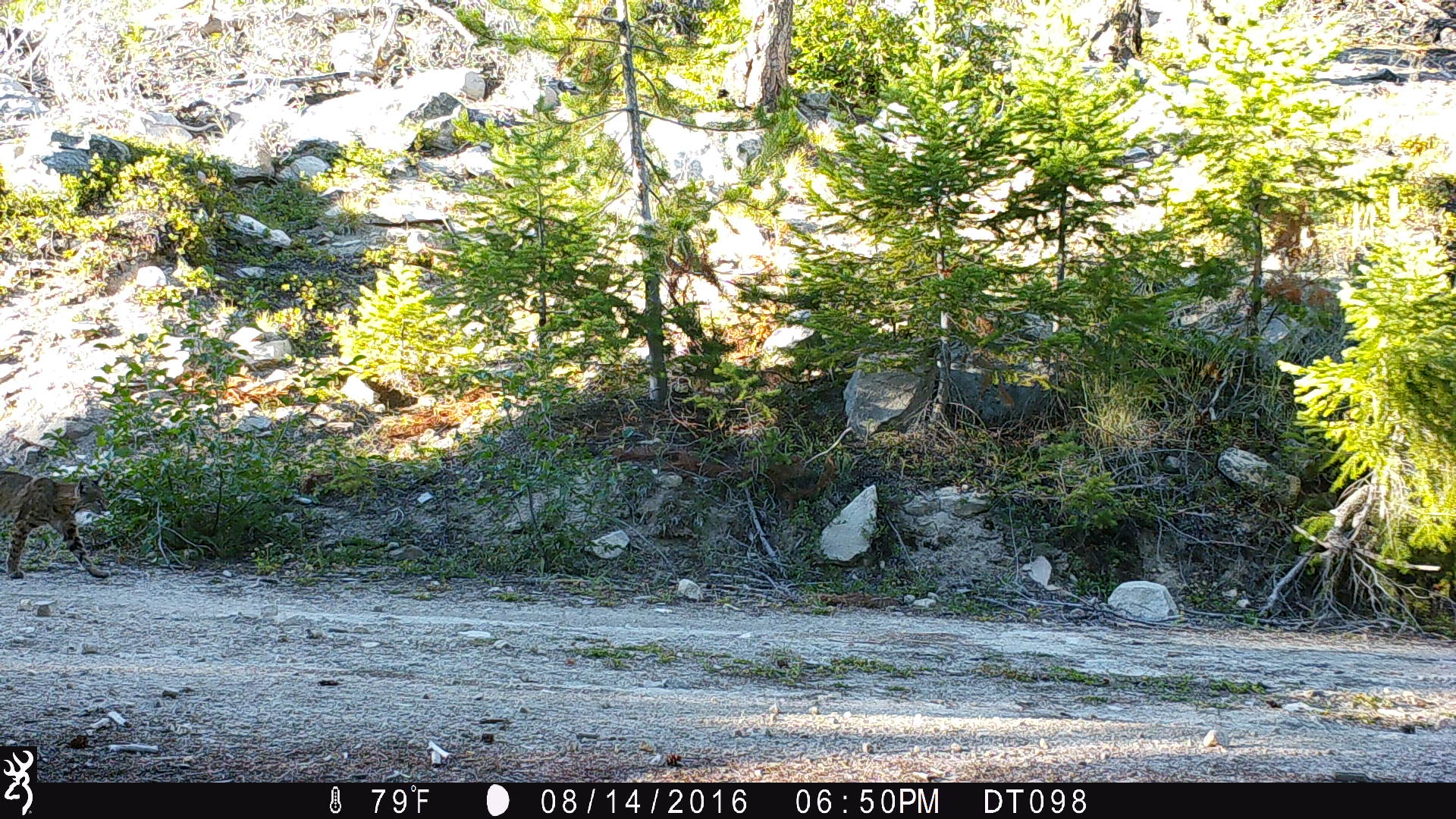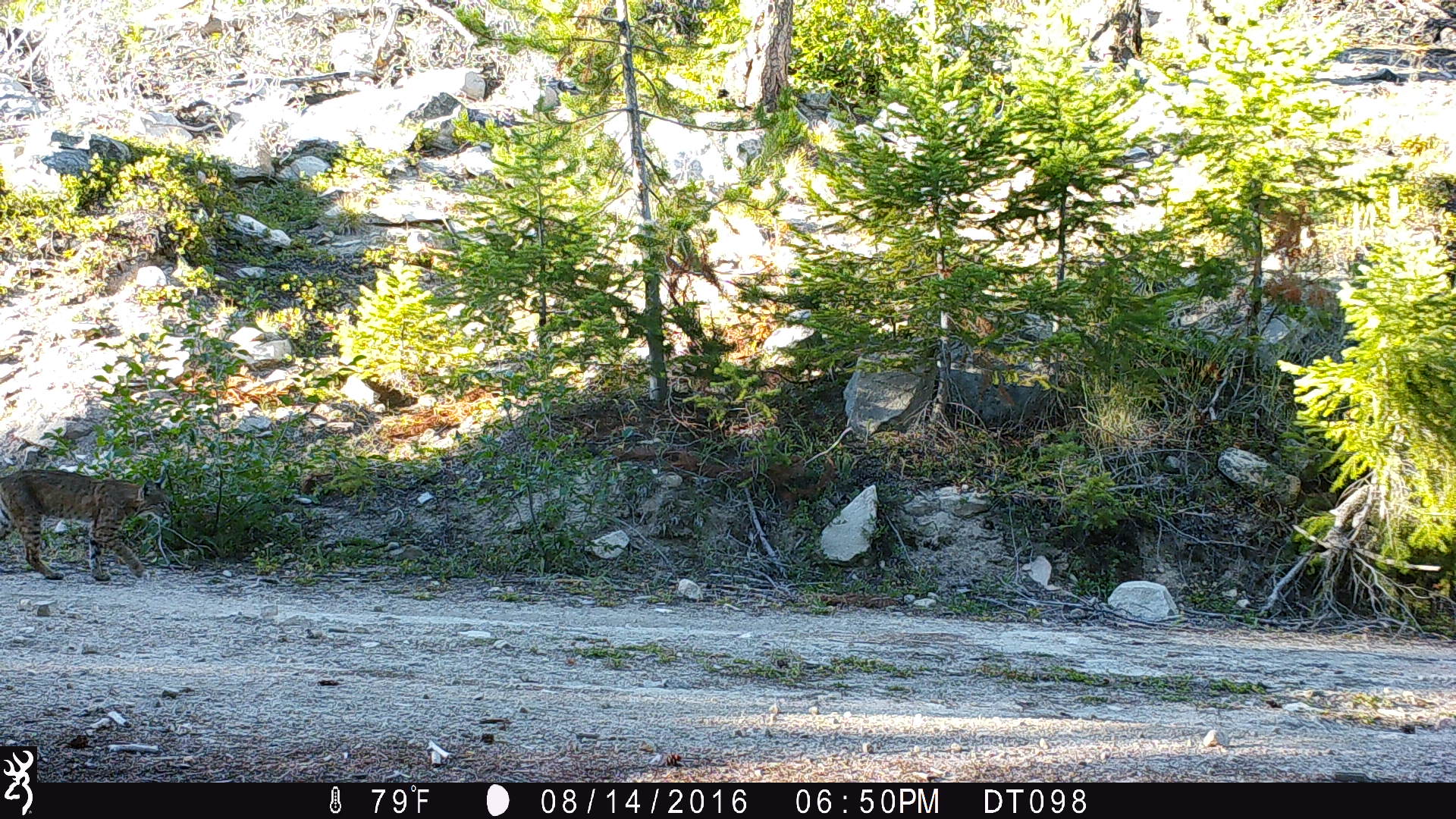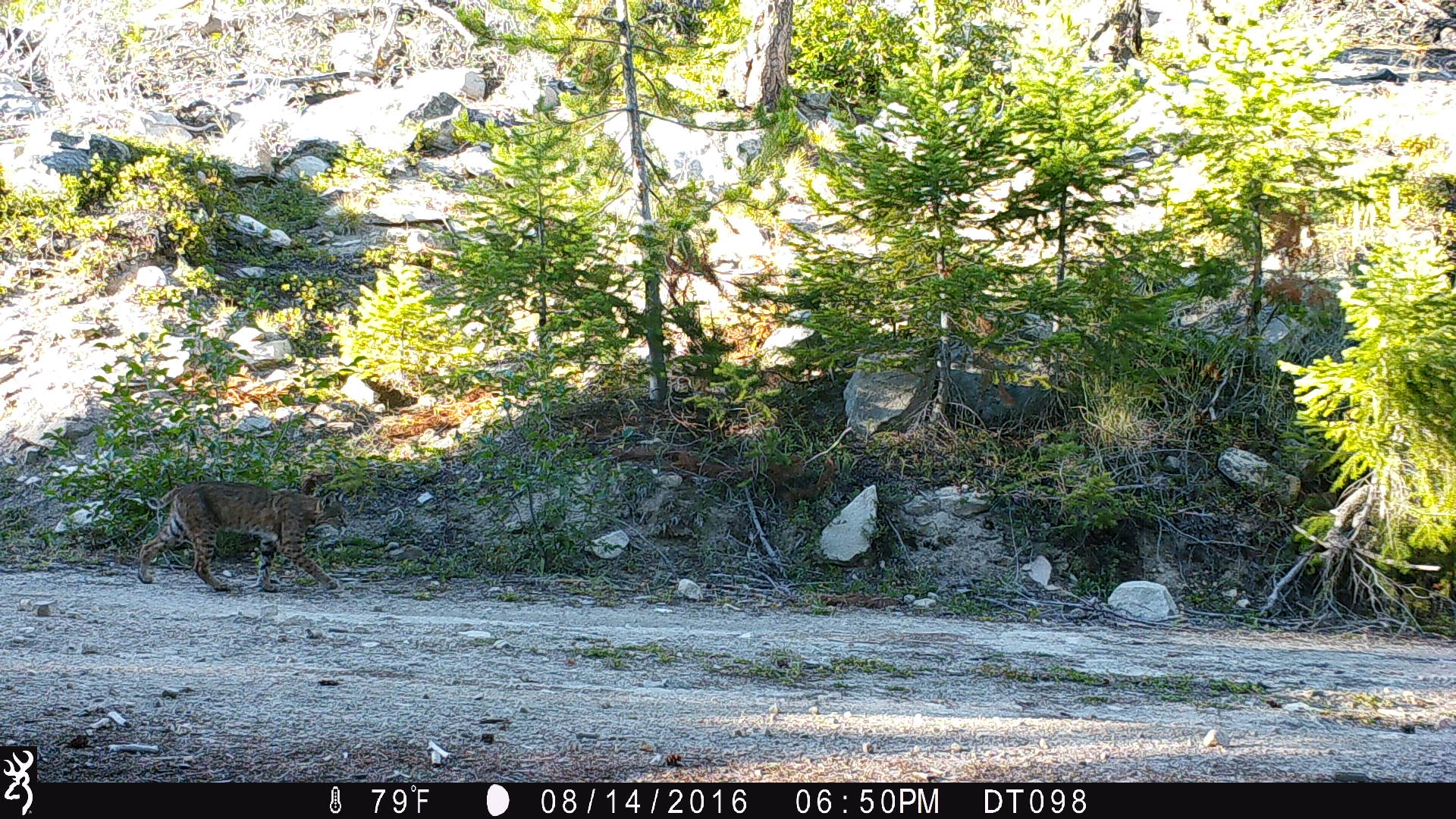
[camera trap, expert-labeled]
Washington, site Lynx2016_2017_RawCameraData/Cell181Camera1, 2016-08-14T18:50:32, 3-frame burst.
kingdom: Animalia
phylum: Chordata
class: Mammalia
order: Carnivora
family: Felidae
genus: Lynx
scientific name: Lynx rufus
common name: bobcat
Lynx rufus (bobcat). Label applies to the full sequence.